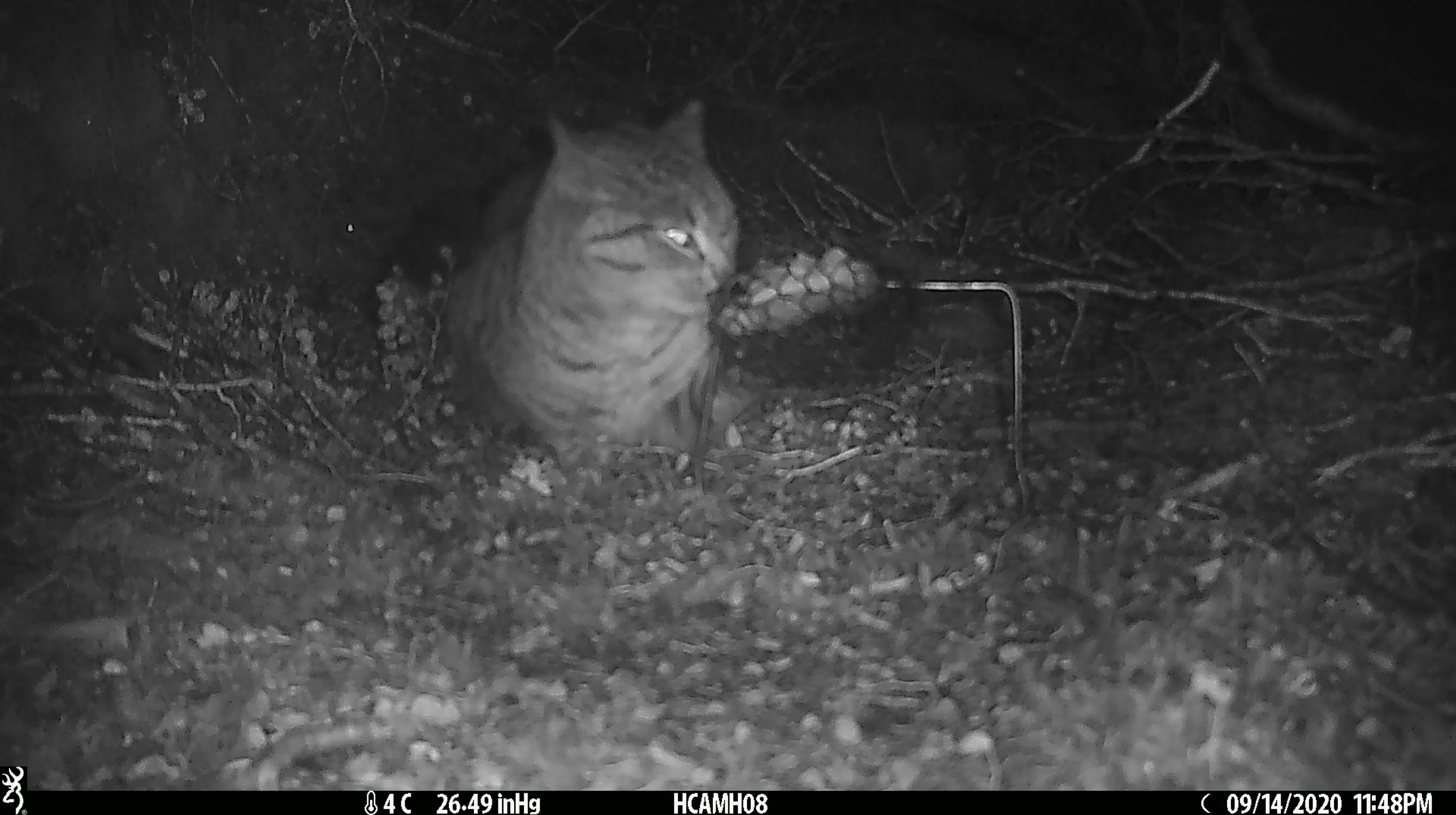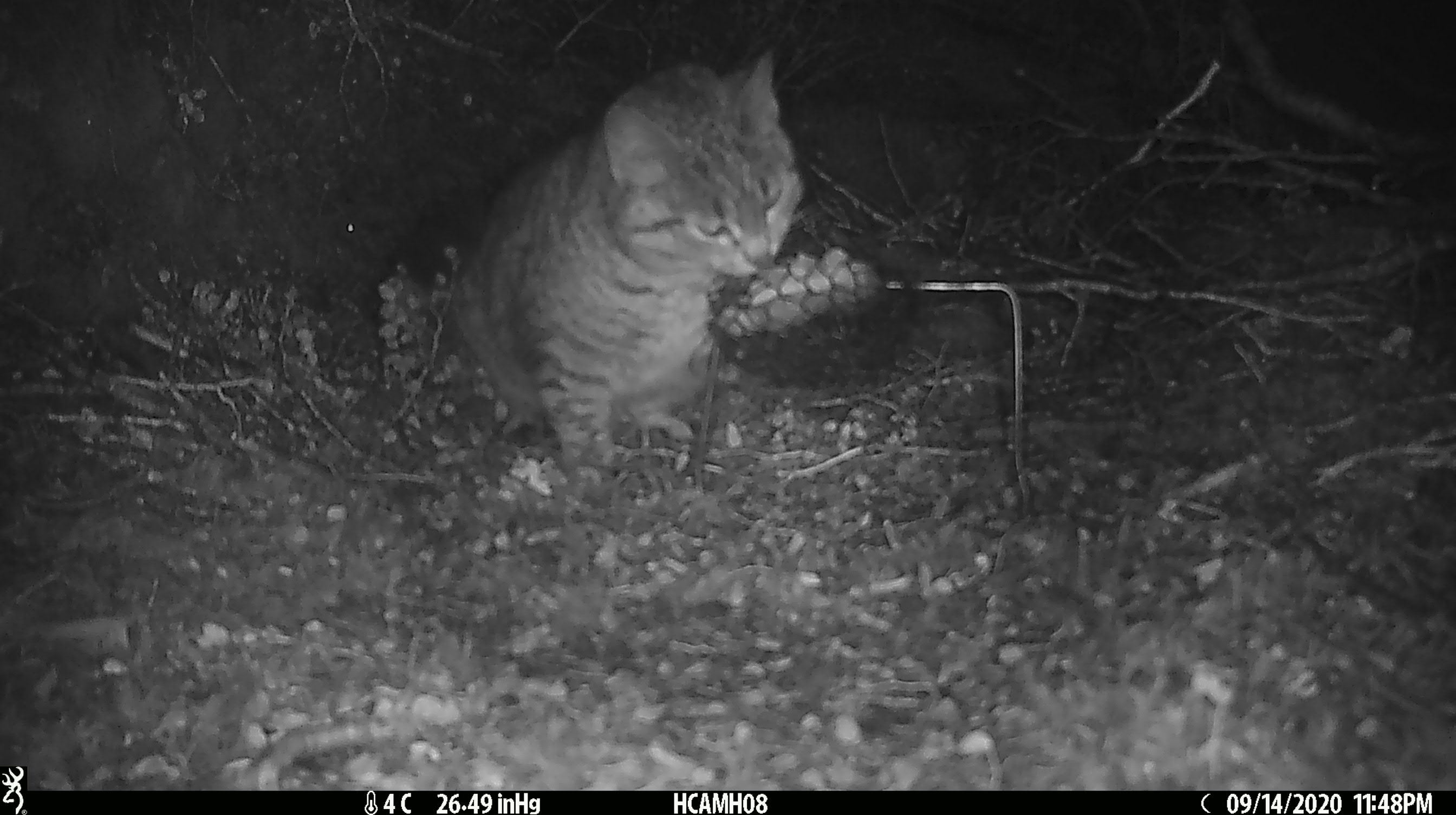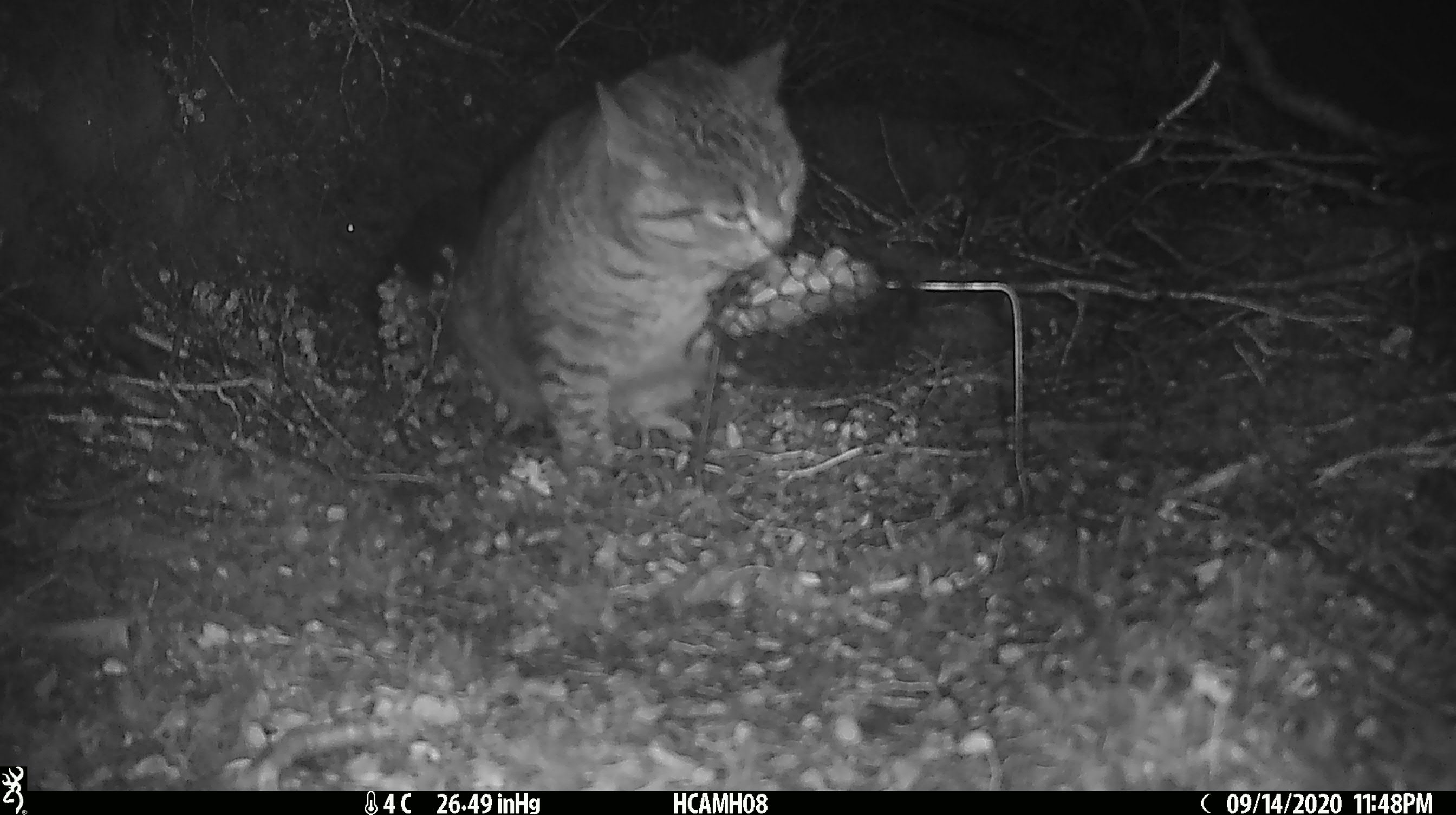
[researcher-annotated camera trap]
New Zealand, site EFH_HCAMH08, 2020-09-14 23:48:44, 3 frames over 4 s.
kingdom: Animalia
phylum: Chordata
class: Mammalia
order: Carnivora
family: Felidae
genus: Felis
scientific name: Felis catus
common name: domestic cat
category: cat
Cat (domestic cat) (Felis catus).